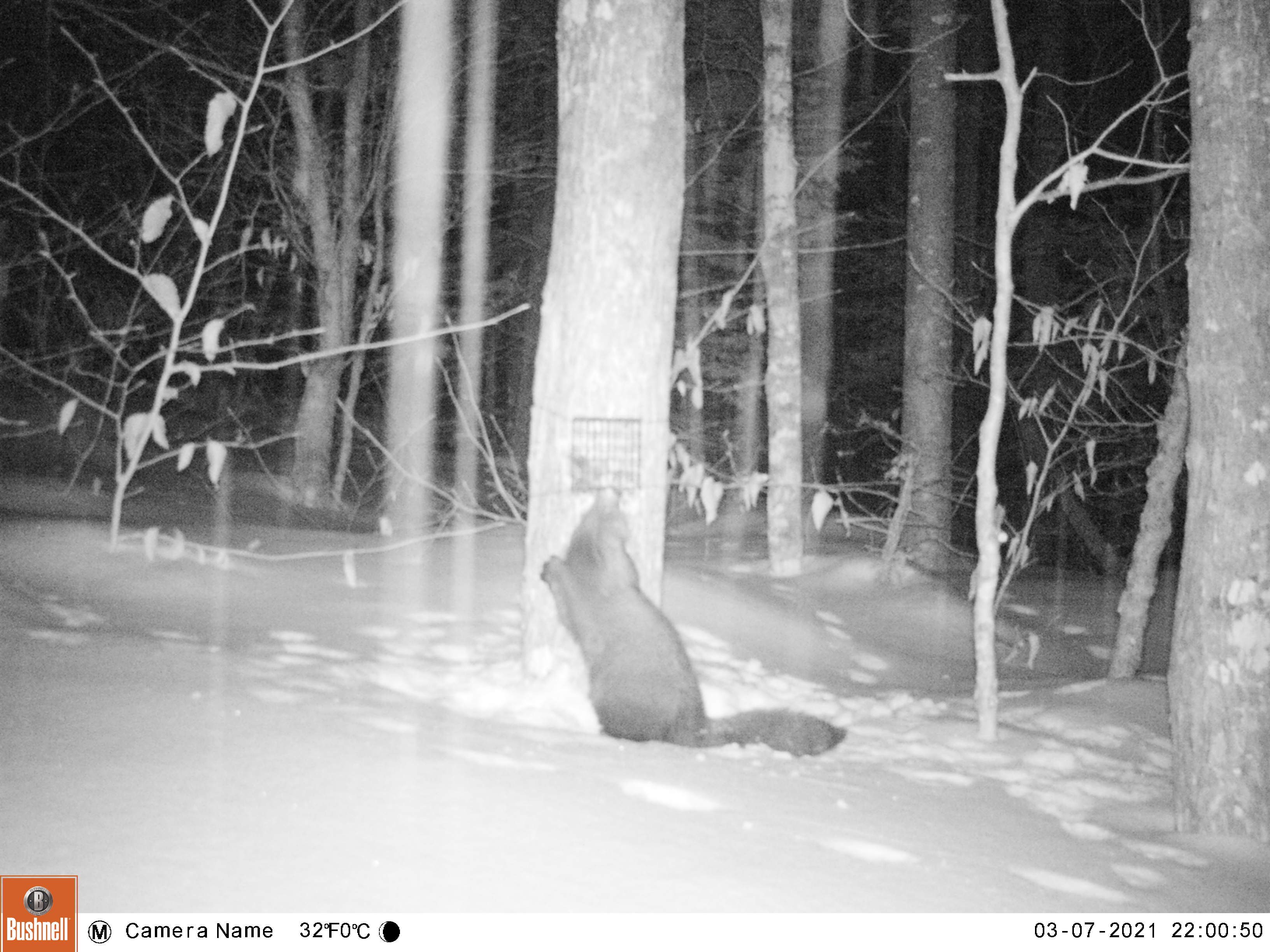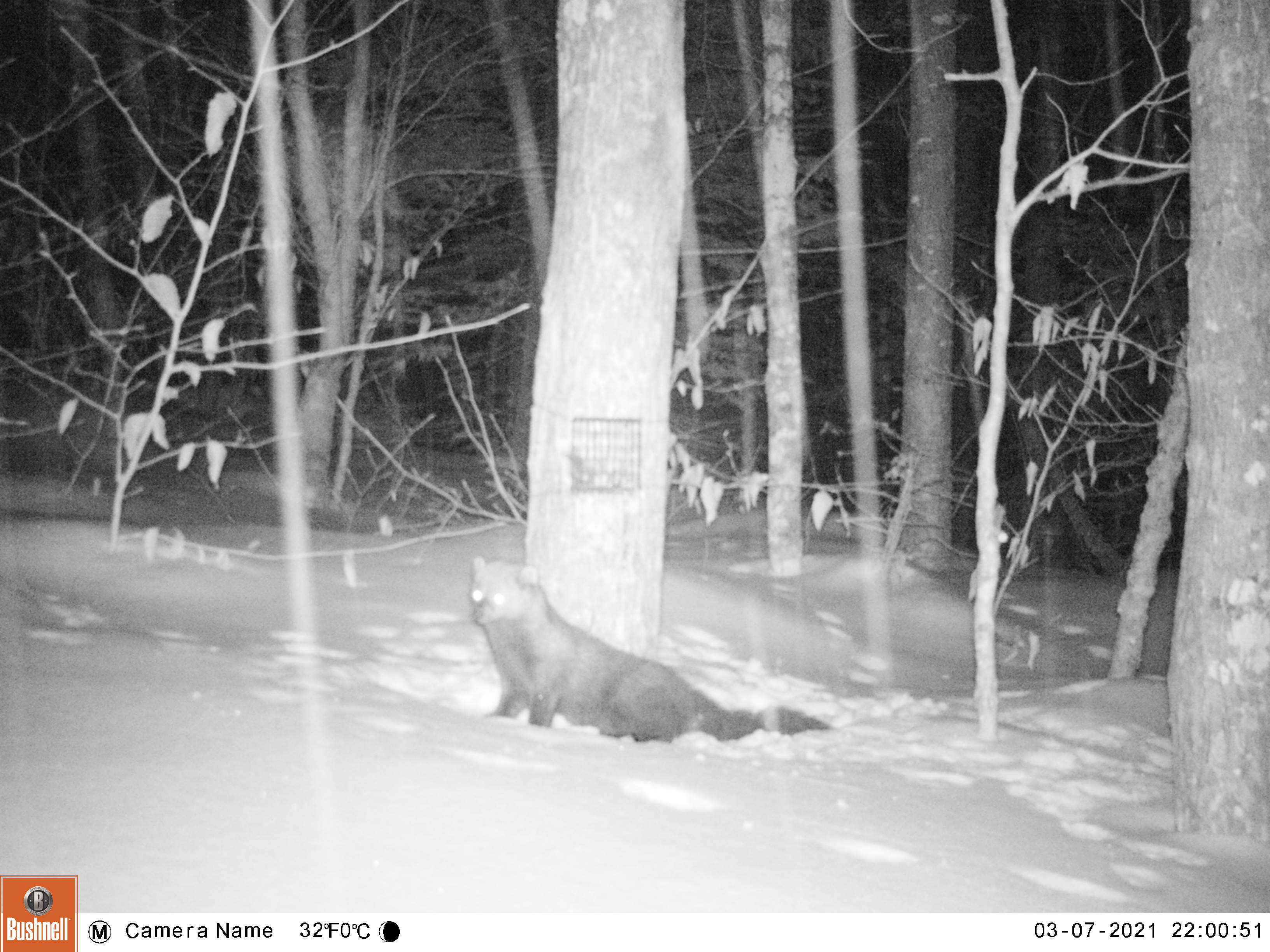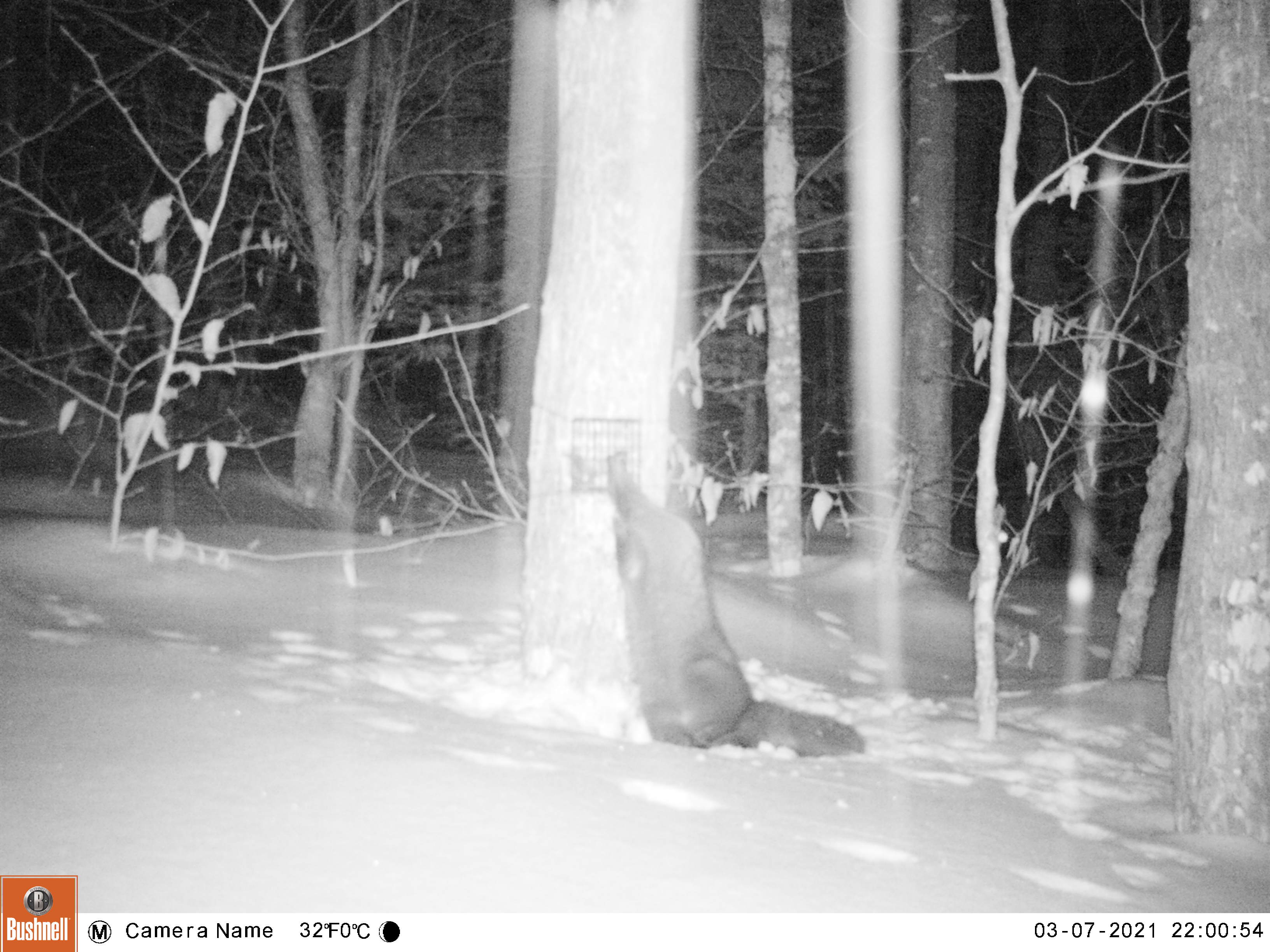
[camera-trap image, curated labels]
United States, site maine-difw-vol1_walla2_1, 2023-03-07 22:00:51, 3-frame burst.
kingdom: Animalia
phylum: Chordata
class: Mammalia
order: Carnivora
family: Mustelidae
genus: Pekania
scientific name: Pekania pennanti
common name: fisher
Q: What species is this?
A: Fisher (Pekania pennanti).